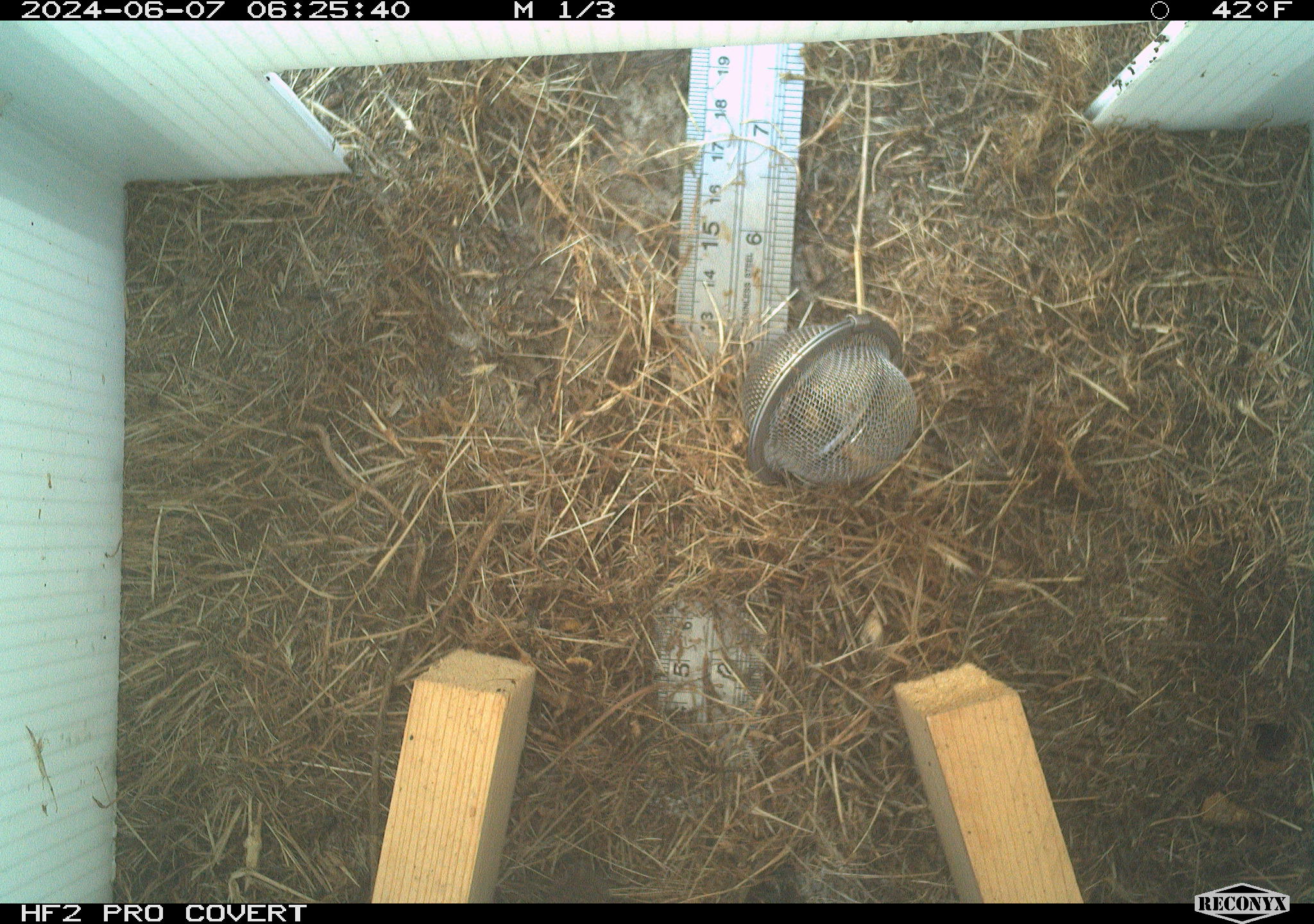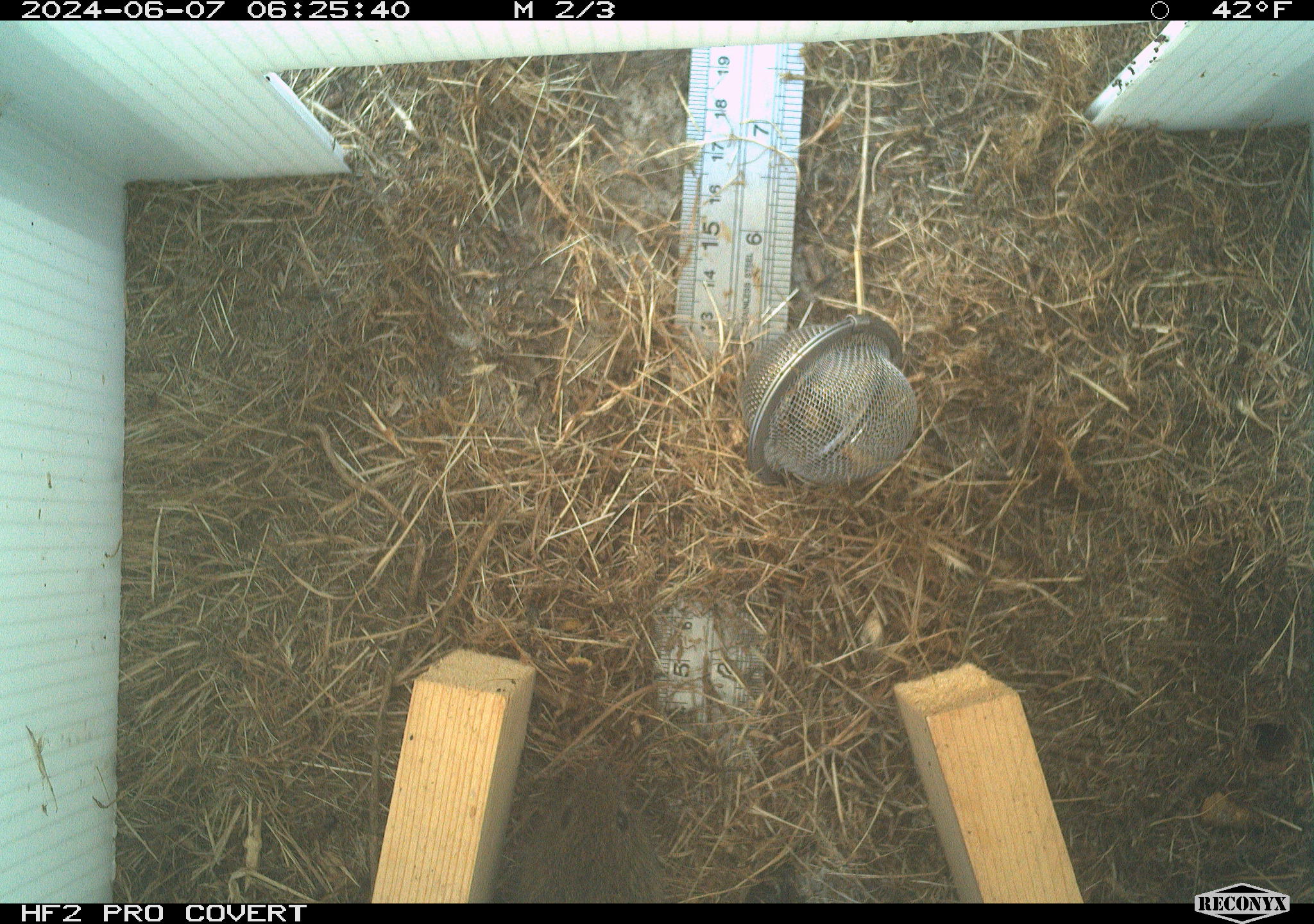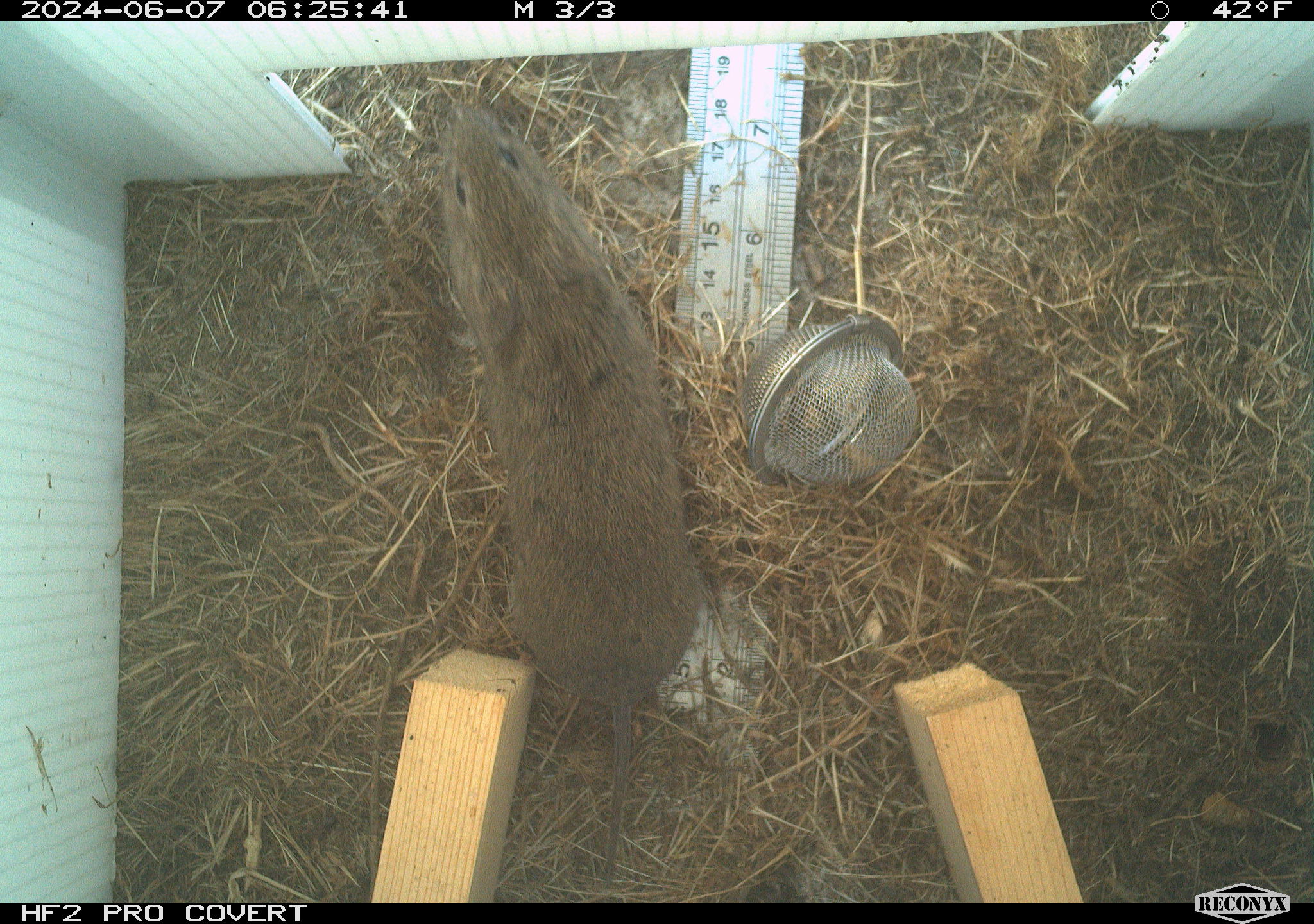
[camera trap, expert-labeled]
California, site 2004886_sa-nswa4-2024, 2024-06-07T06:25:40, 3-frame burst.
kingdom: Animalia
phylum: Chordata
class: Mammalia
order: Rodentia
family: Cricetidae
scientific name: Arvicolinae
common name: voles, lemmings, and muskrats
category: arvicolinae subfamily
Arvicolinae subfamily (voles, lemmings, and muskrats) (Arvicolinae).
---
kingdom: Animalia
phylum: Chordata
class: Mammalia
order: Rodentia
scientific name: Rodentia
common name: rodent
Rodent (Rodentia).